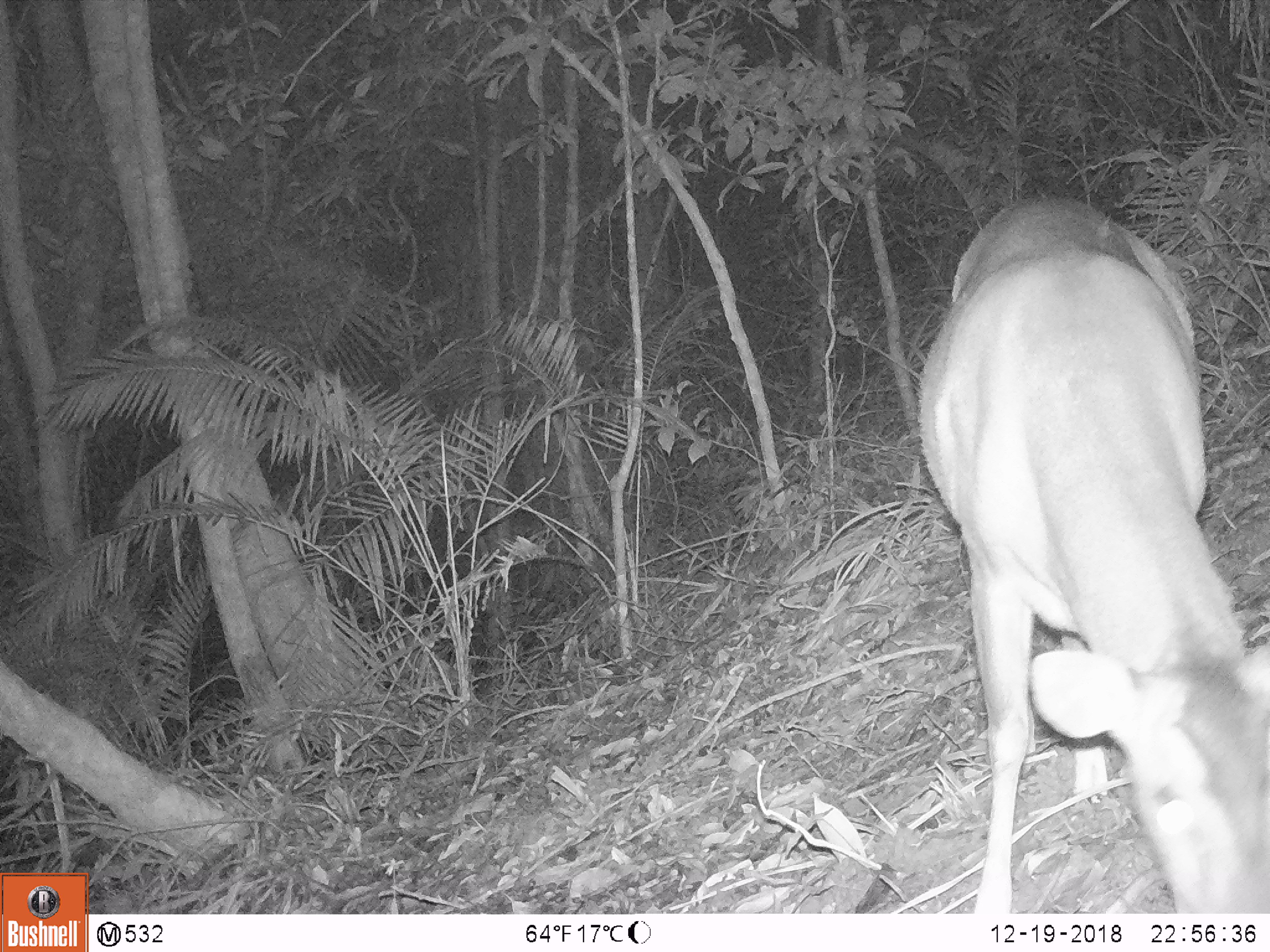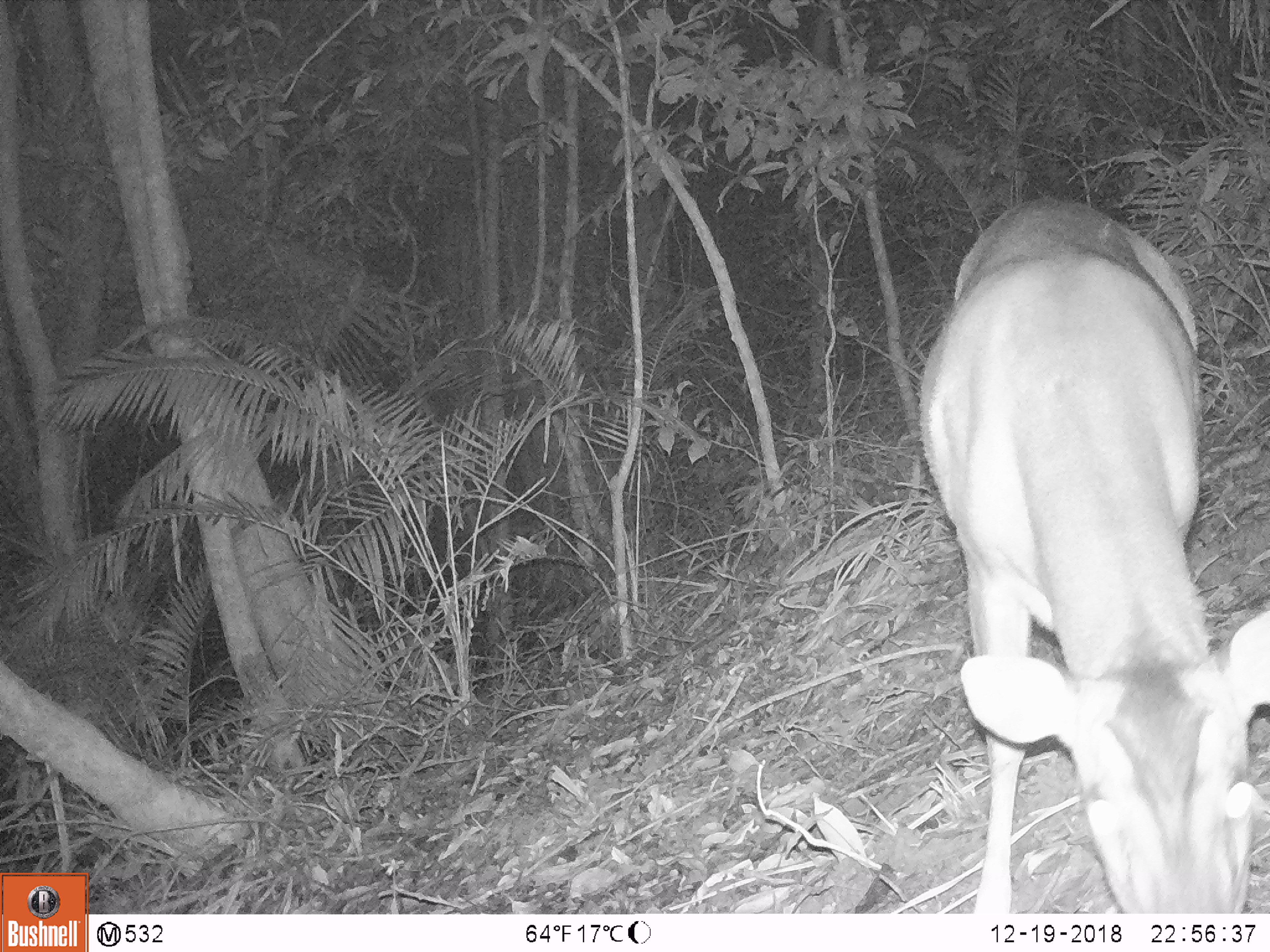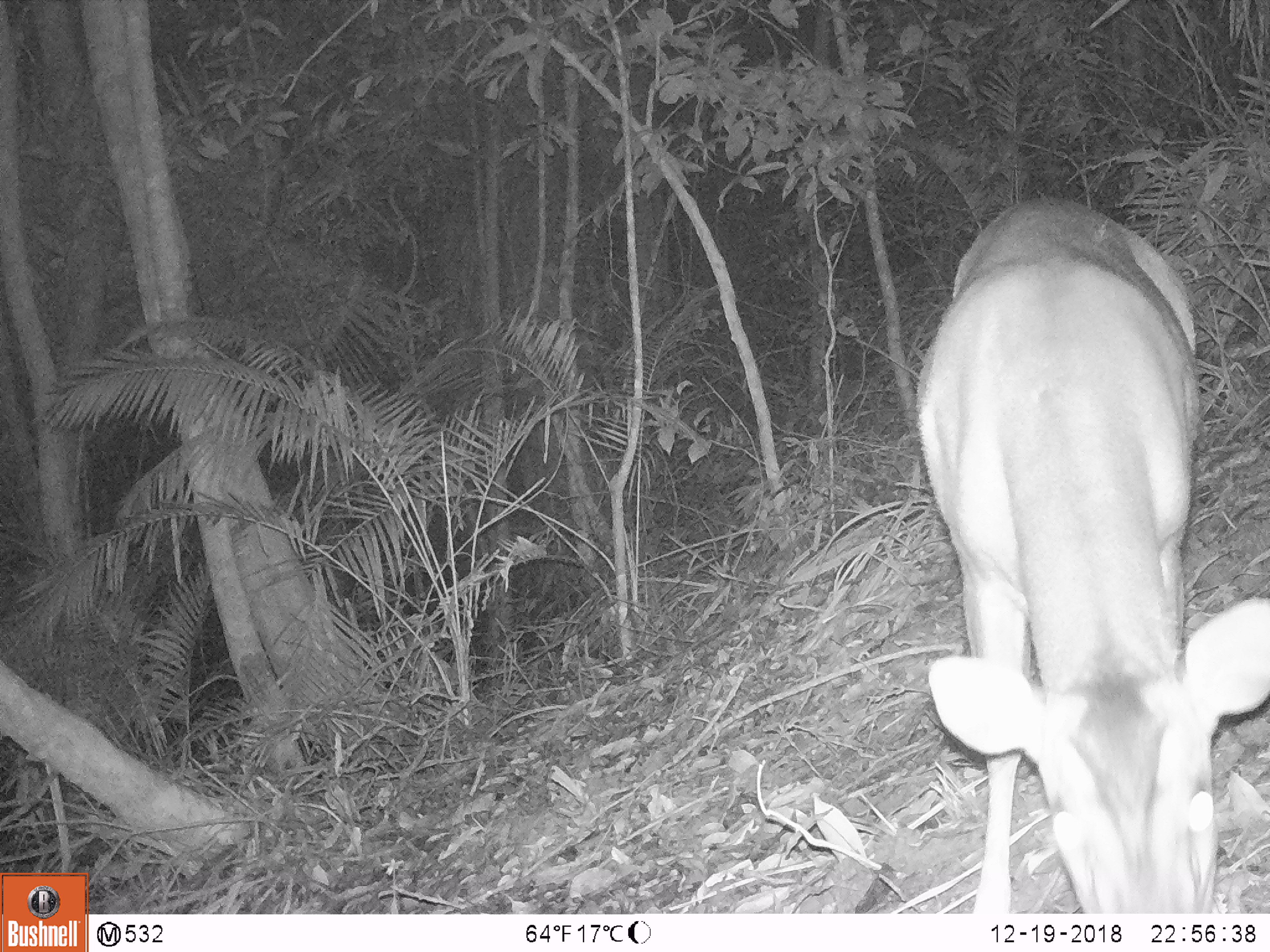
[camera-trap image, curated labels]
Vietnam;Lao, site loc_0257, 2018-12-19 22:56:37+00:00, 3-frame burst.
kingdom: Animalia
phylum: Chordata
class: Mammalia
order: Artiodactyla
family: Cervidae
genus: Muntiacus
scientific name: Muntiacus vuquangensis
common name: large-antlered muntjac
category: large antlered muntjac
Large antlered muntjac (large-antlered muntjac) (Muntiacus vuquangensis). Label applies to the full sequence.